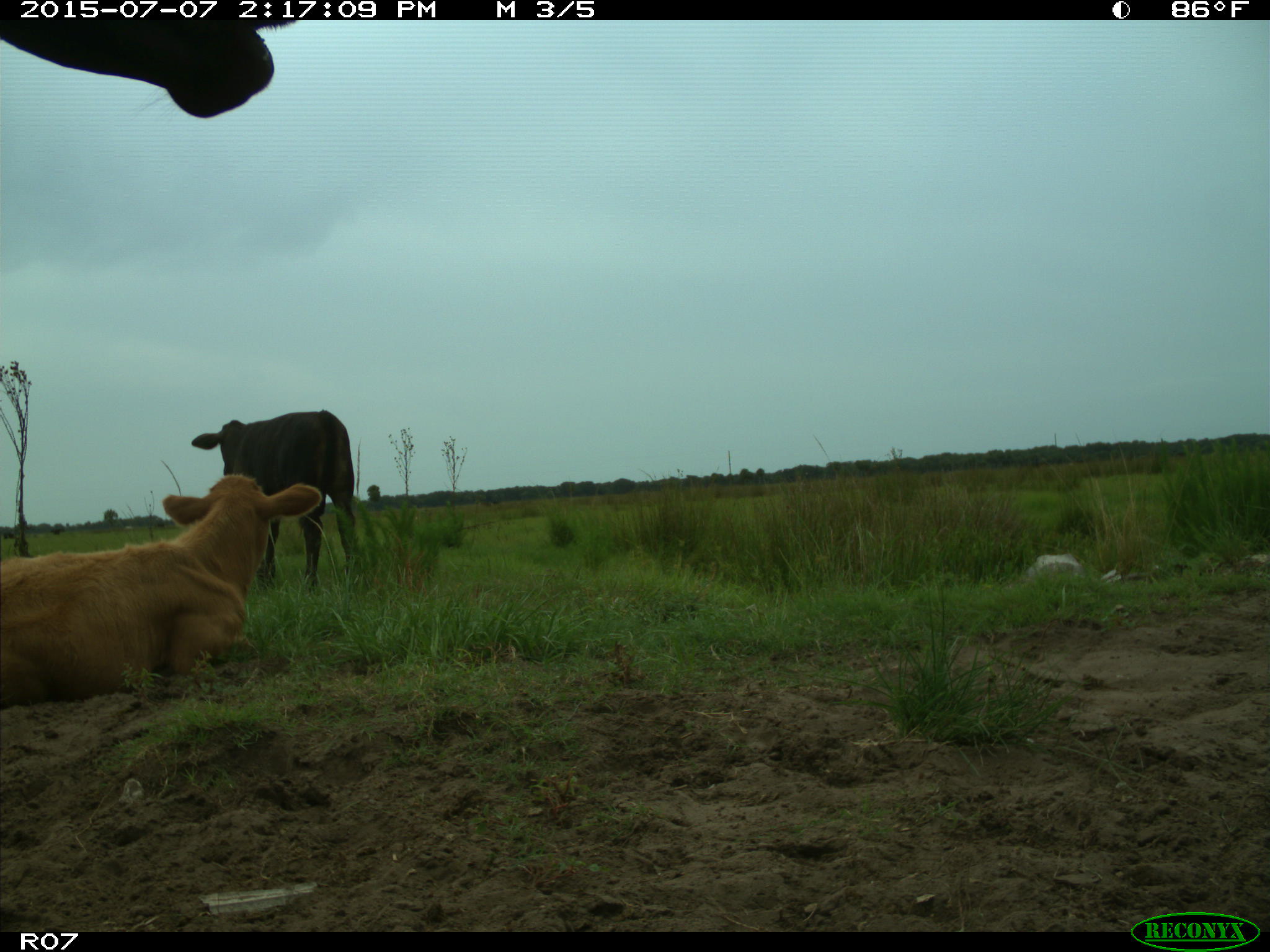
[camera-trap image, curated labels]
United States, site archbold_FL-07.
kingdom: Animalia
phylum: Chordata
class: Mammalia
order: Artiodactyla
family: Bovidae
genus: Bos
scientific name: Bos taurus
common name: domestic cow